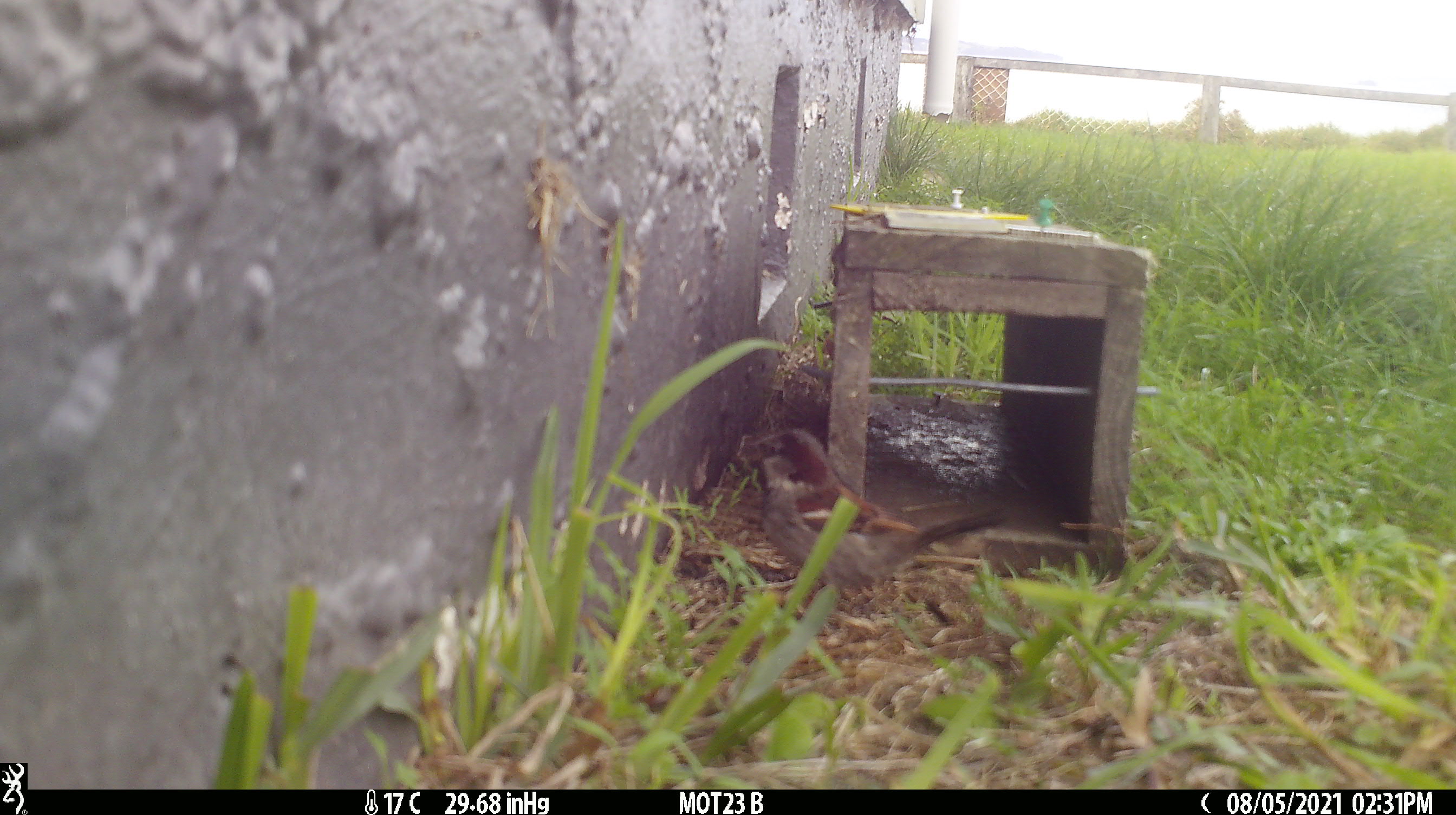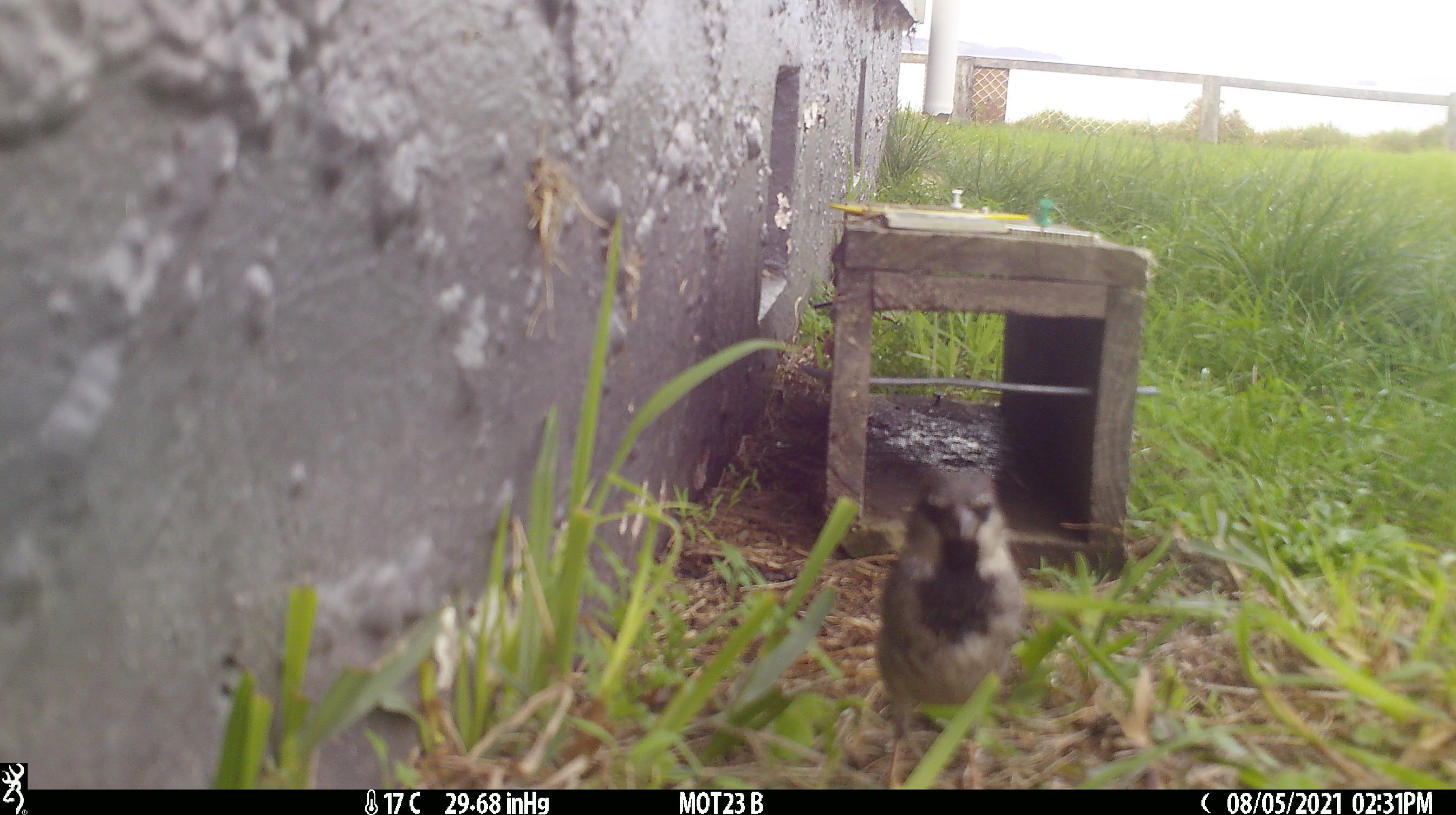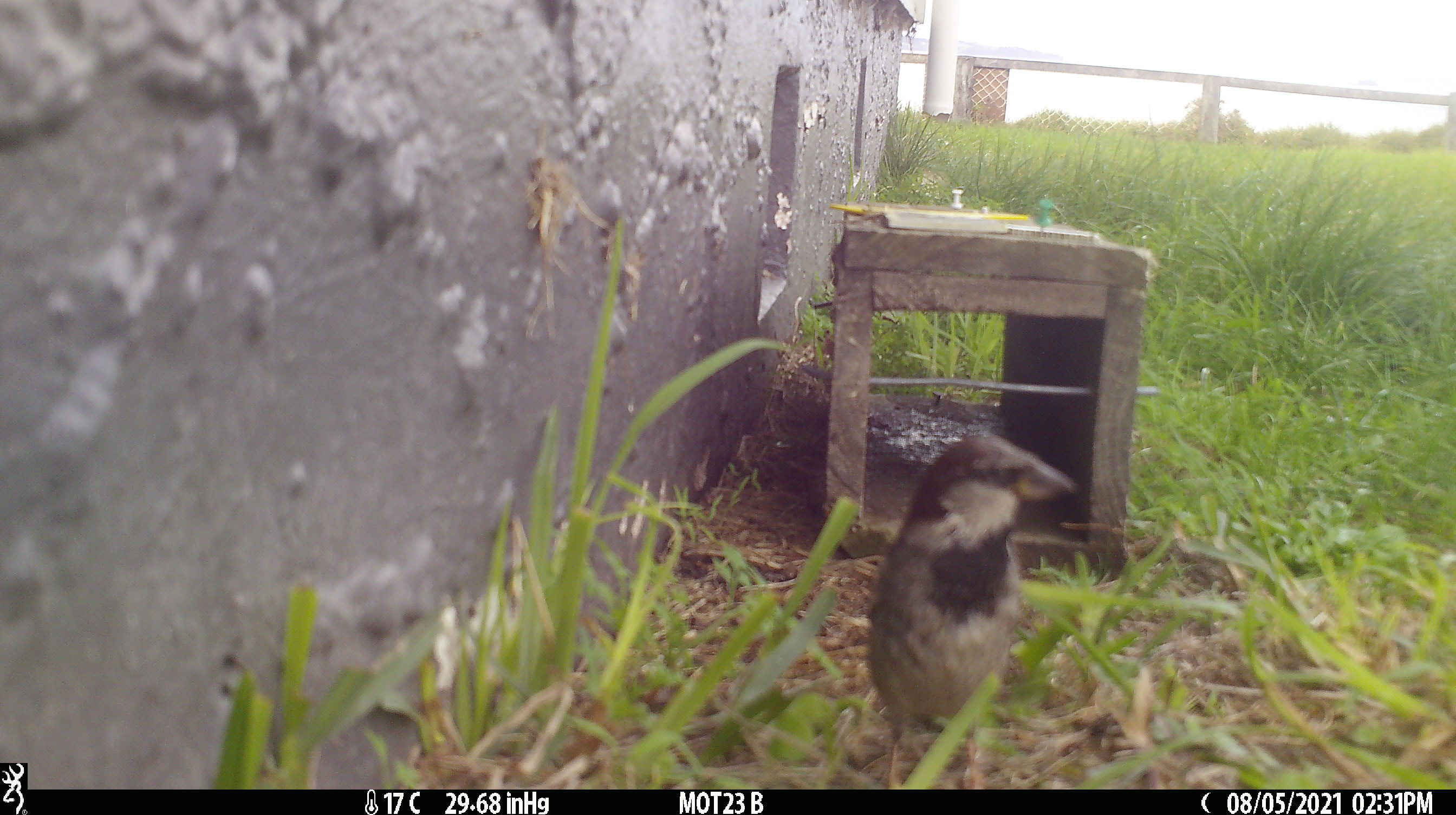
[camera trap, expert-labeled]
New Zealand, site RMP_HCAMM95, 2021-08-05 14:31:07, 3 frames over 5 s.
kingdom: Animalia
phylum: Chordata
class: Aves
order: Passeriformes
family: Passeridae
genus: Passer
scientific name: Passer domesticus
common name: house sparrow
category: sparrow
Sparrow (house sparrow) (Passer domesticus).